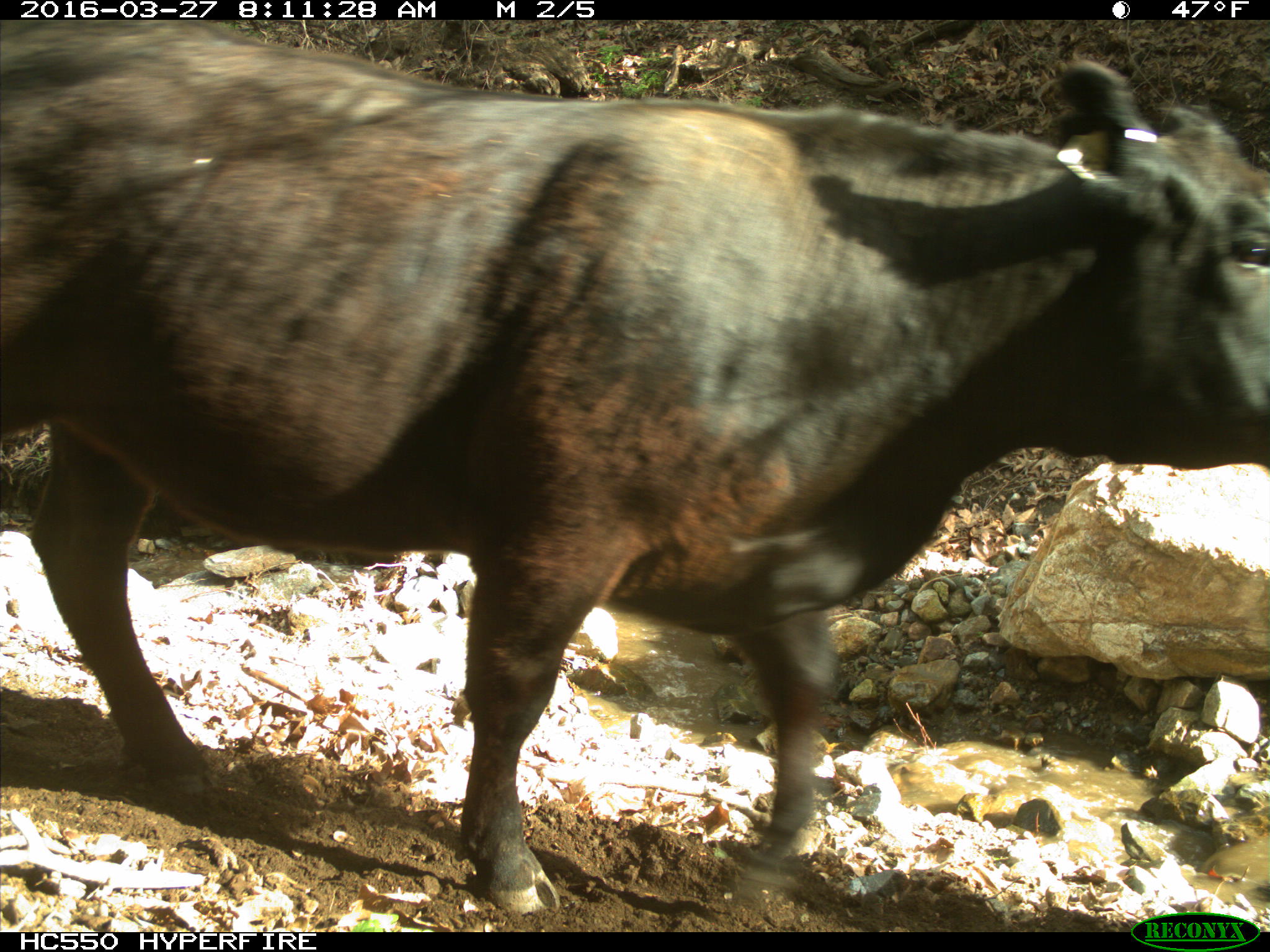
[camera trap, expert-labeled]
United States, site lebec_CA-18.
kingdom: Animalia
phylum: Chordata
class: Mammalia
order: Artiodactyla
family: Bovidae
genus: Bos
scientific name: Bos taurus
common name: domestic cow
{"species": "Bos taurus (domestic cow)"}